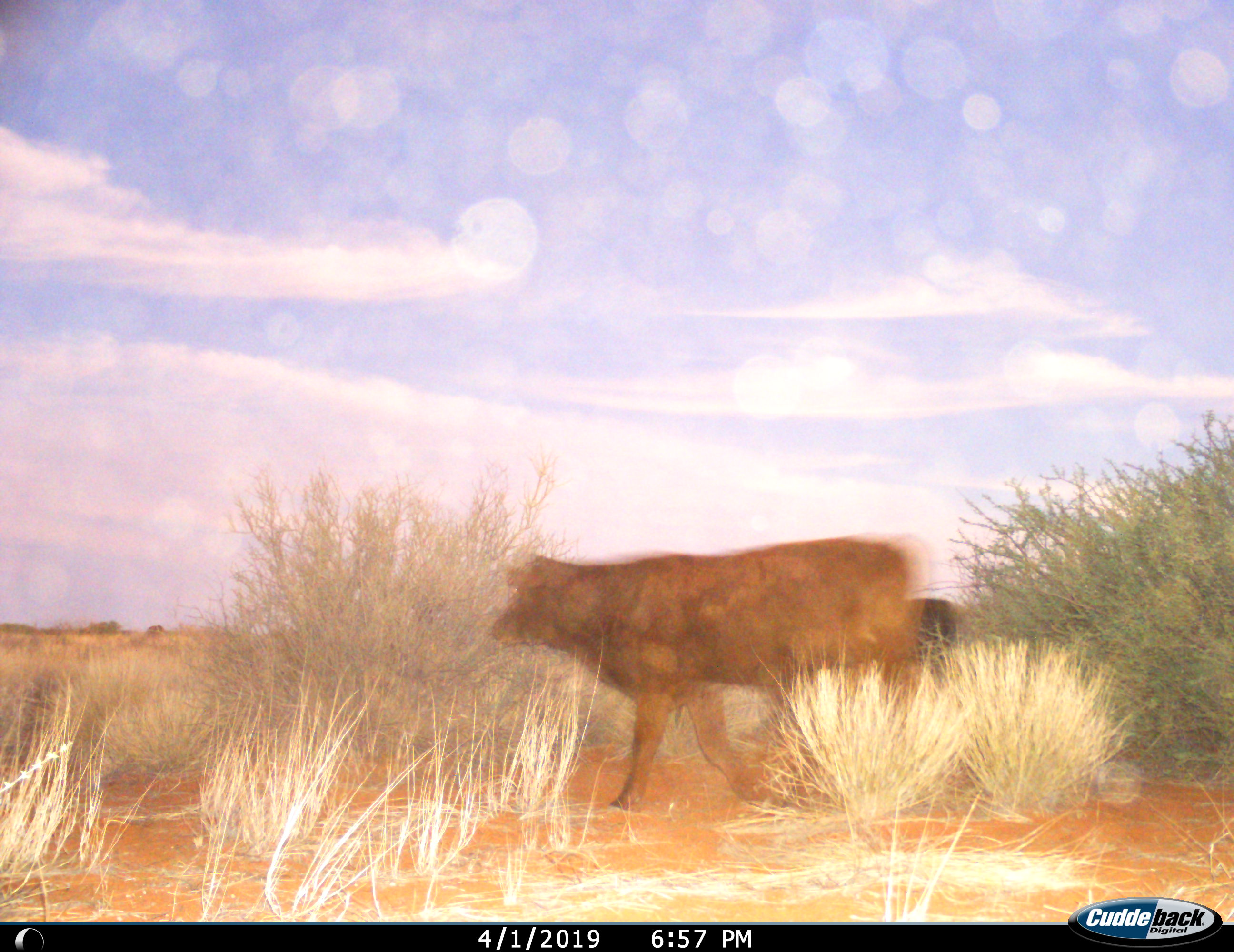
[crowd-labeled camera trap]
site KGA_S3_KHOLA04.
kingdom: Animalia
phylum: Chordata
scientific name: Vertebrata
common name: domestic animal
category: domesticanimal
Domesticanimal (domestic animal) (Vertebrata), count 2. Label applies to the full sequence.